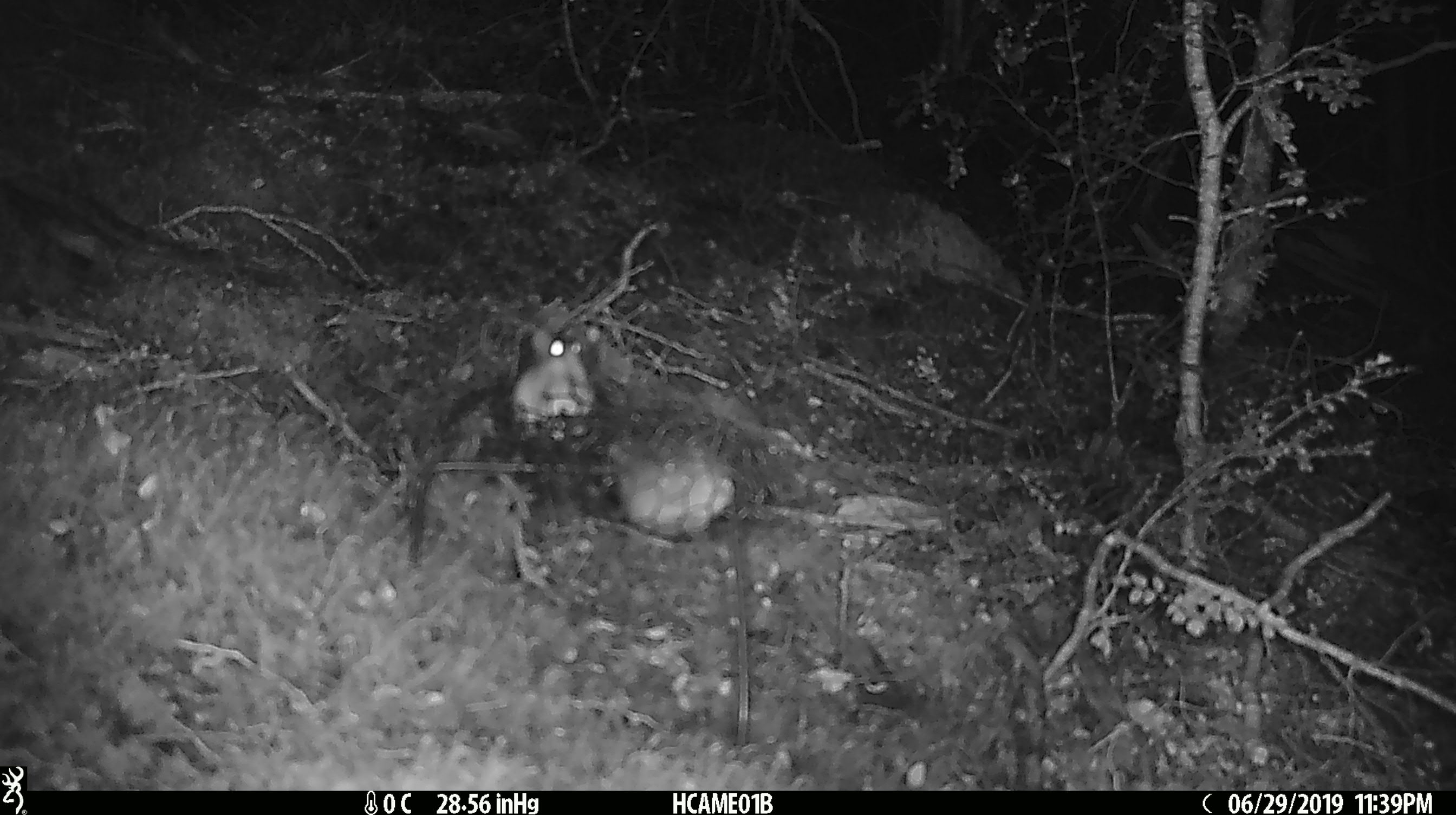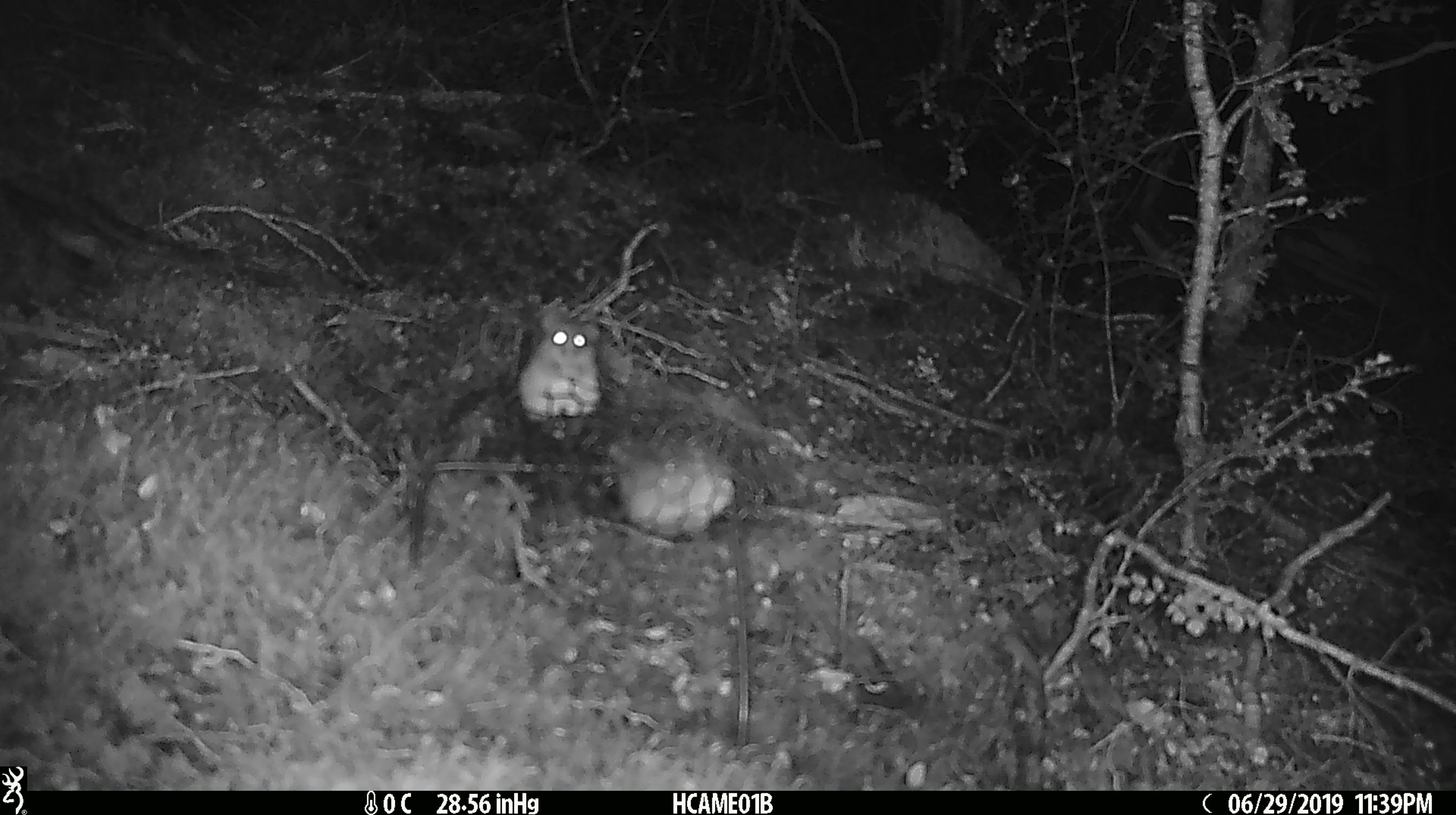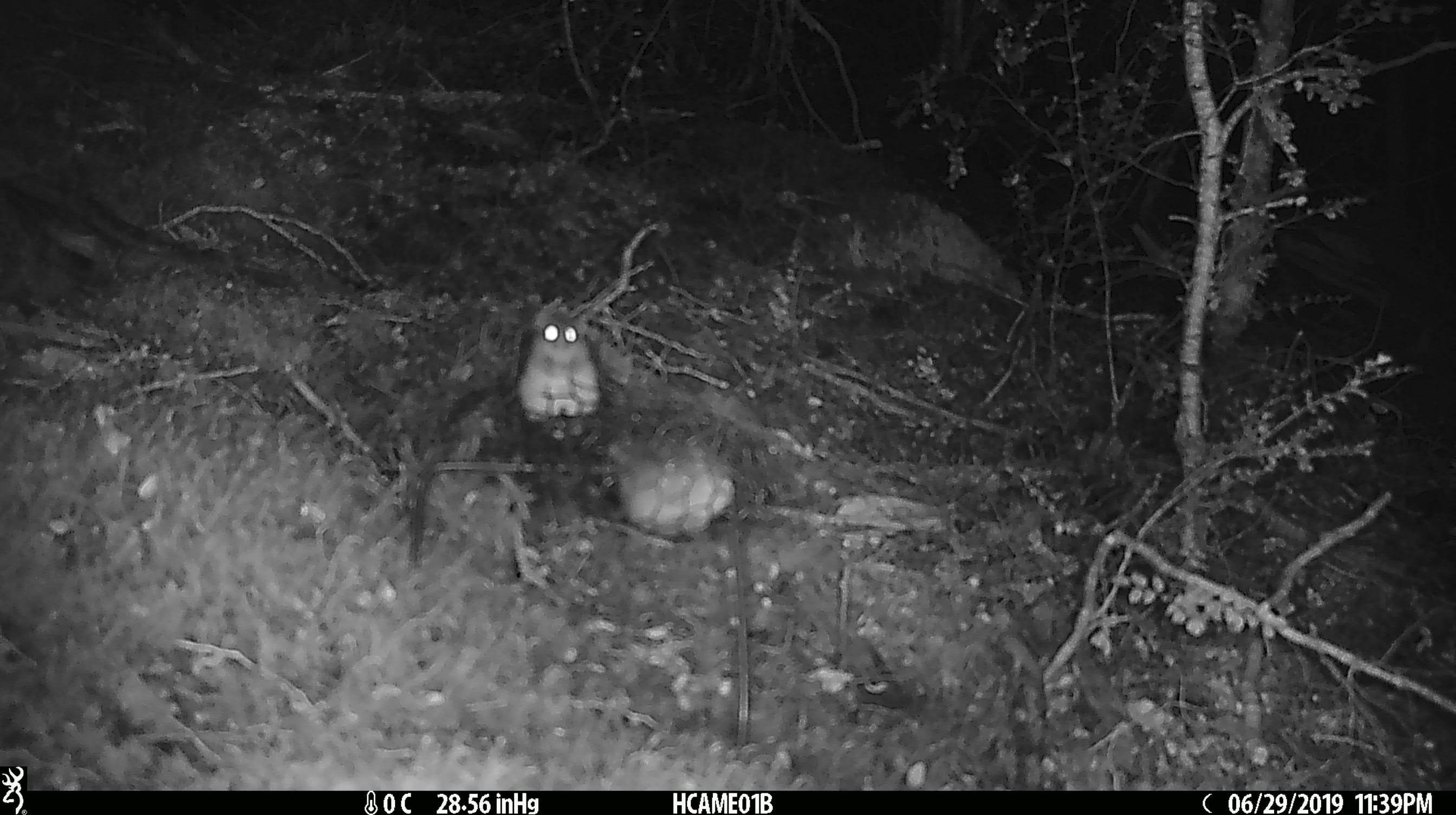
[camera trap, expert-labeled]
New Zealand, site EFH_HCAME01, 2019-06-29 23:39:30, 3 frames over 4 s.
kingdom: Animalia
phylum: Chordata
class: Mammalia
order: Rodentia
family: Muridae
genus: Mus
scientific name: Mus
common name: mouse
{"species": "mouse (Mus)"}